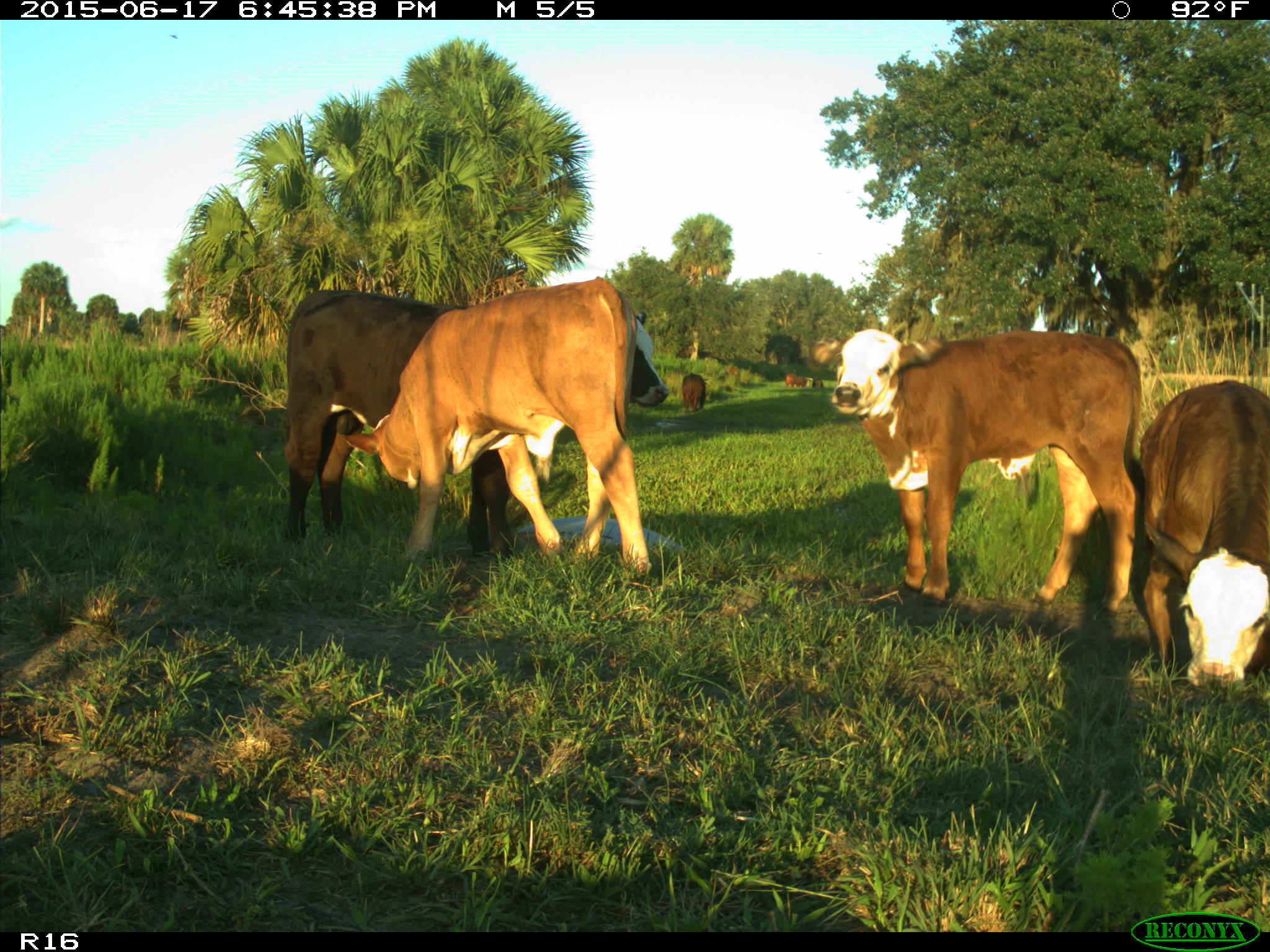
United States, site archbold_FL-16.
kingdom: Animalia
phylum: Chordata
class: Mammalia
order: Artiodactyla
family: Bovidae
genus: Bos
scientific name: Bos taurus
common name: domestic cow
Bos taurus (domestic cow).